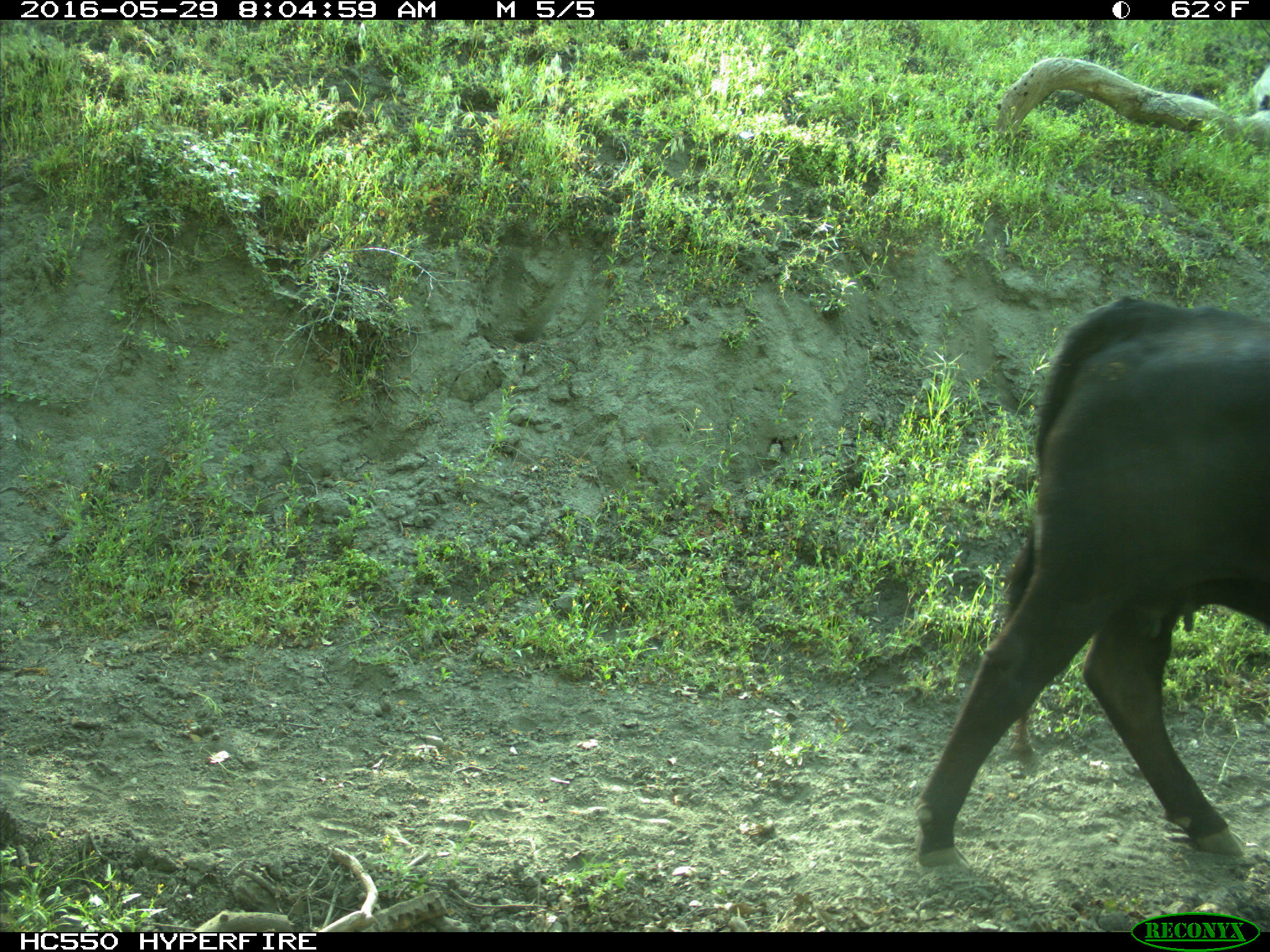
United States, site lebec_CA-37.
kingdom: Animalia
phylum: Chordata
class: Mammalia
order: Artiodactyla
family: Bovidae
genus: Bos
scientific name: Bos taurus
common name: domestic cow